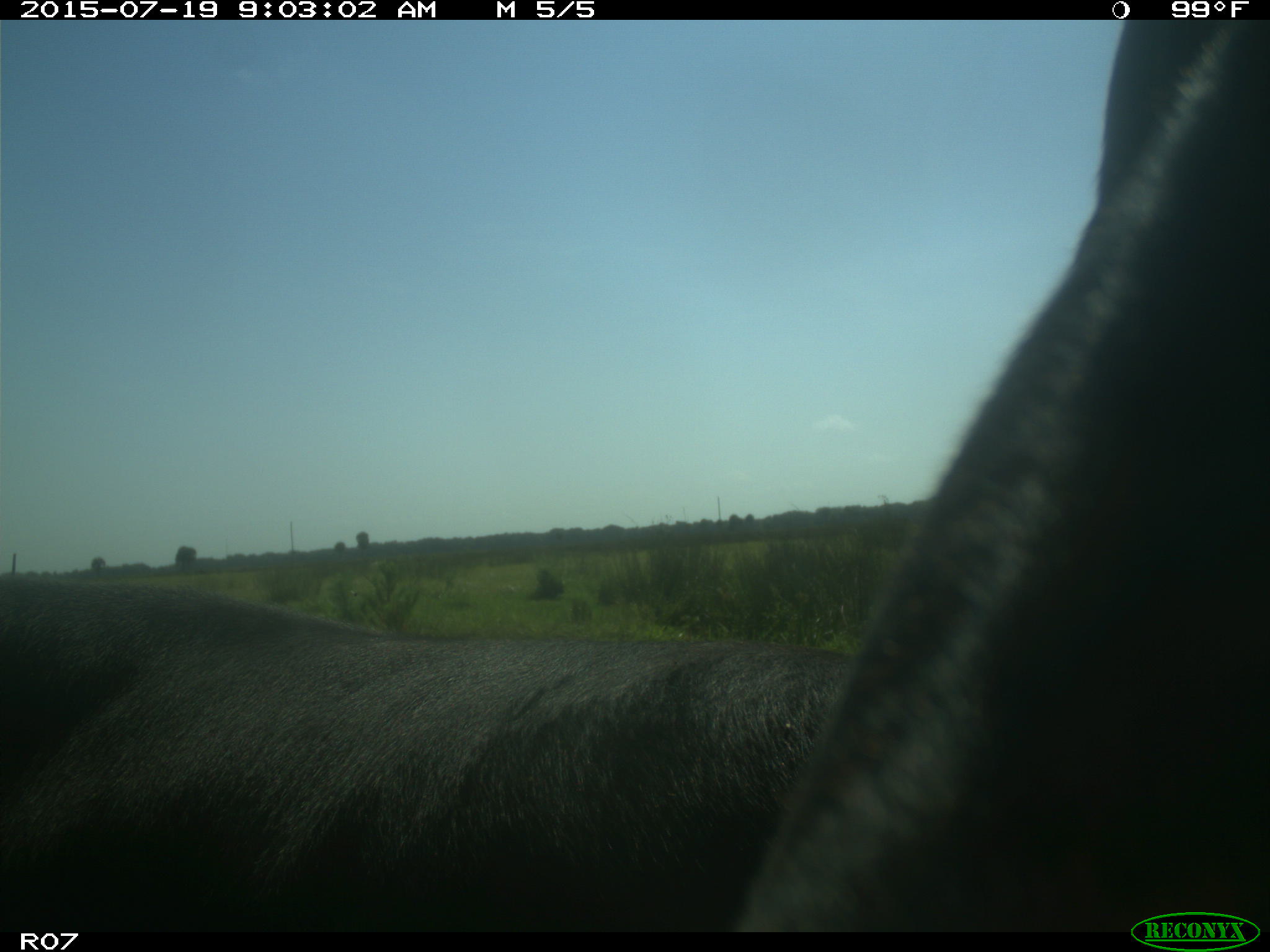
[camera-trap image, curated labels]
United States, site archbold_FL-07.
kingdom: Animalia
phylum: Chordata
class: Mammalia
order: Artiodactyla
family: Bovidae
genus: Bos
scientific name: Bos taurus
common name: domestic cow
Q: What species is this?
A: Bos taurus (domestic cow).